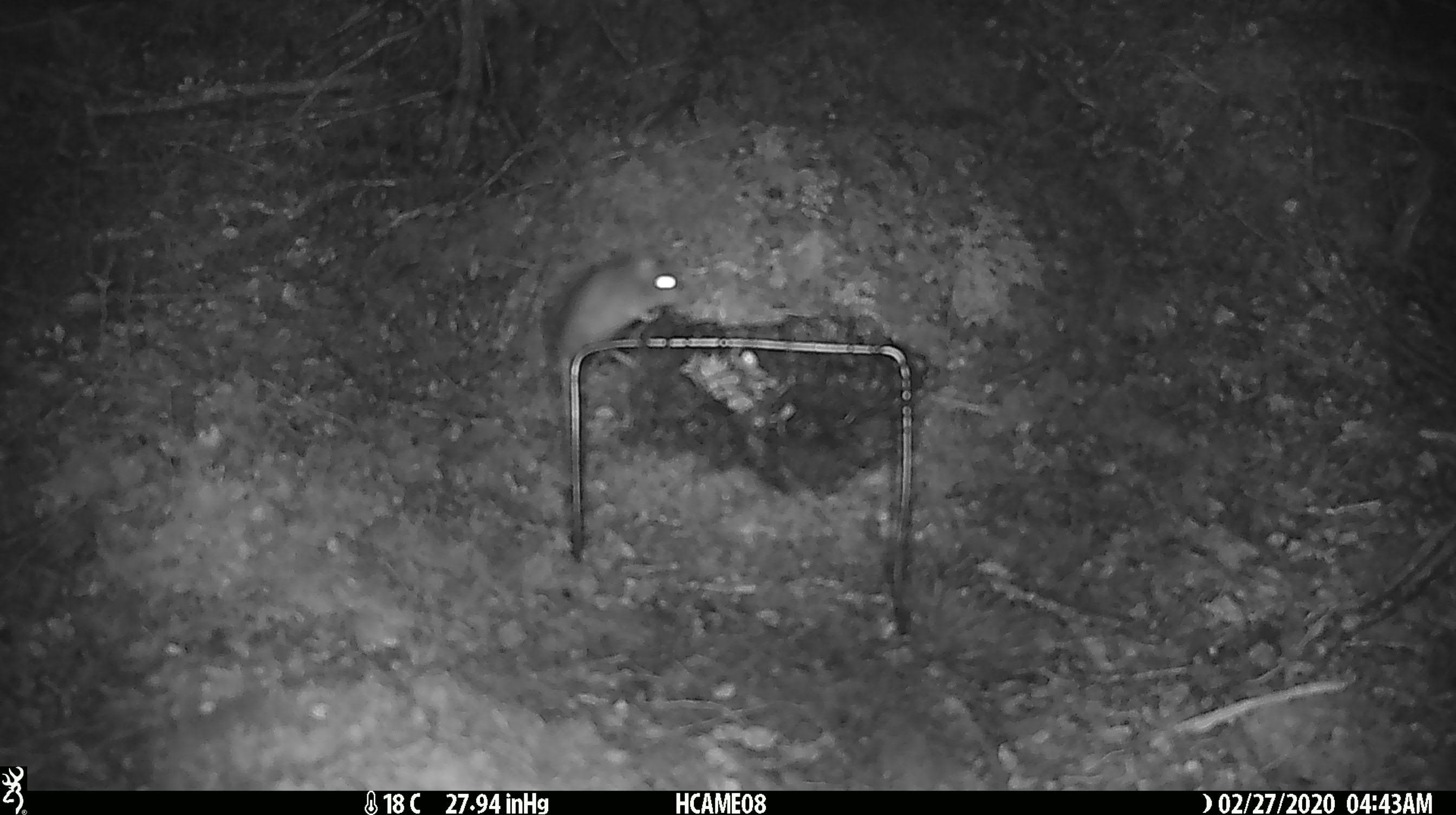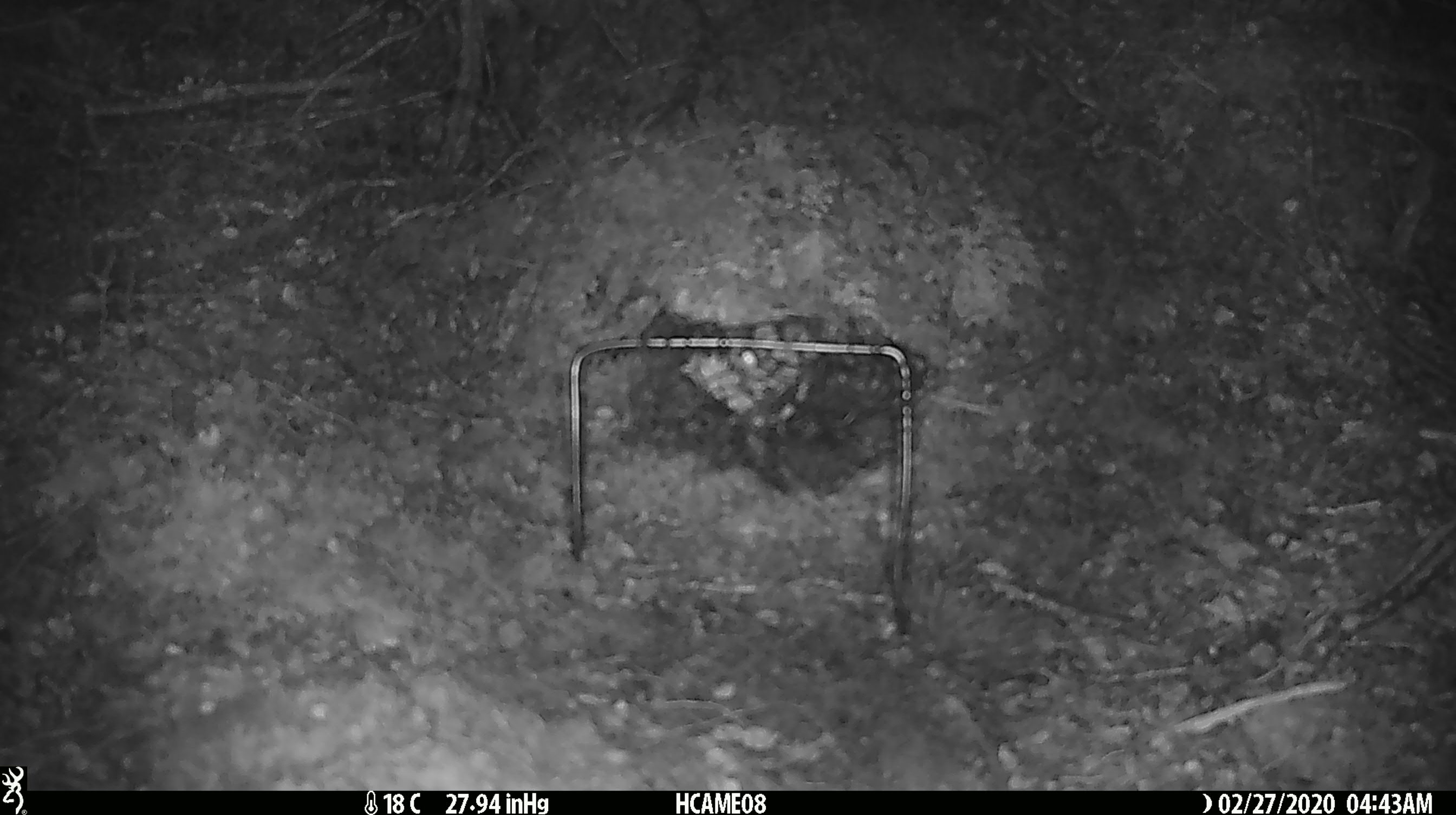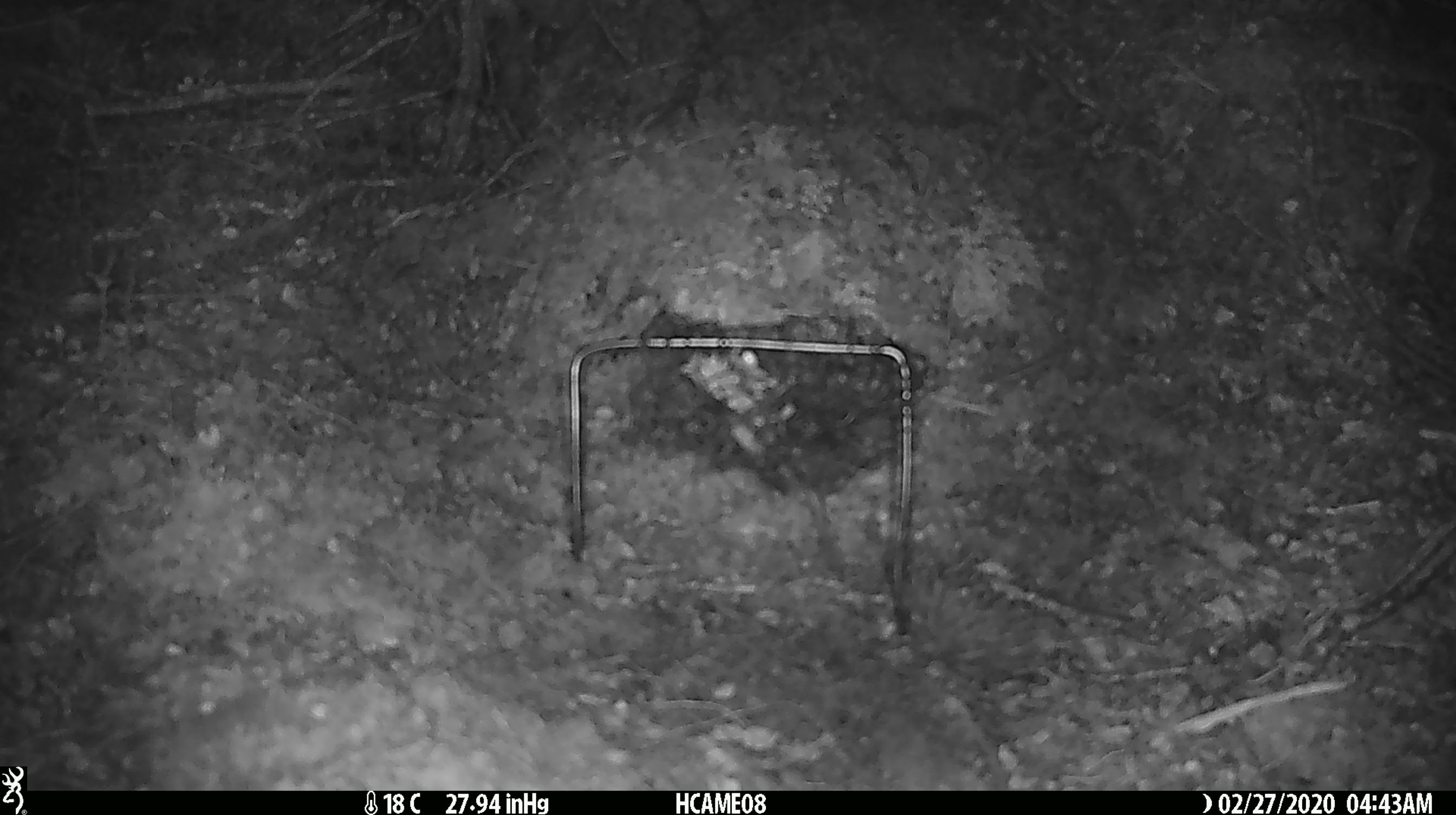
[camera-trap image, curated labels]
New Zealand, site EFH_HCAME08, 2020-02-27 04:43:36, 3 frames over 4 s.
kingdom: Animalia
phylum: Chordata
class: Mammalia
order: Rodentia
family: Muridae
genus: Mus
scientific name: Mus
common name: mouse